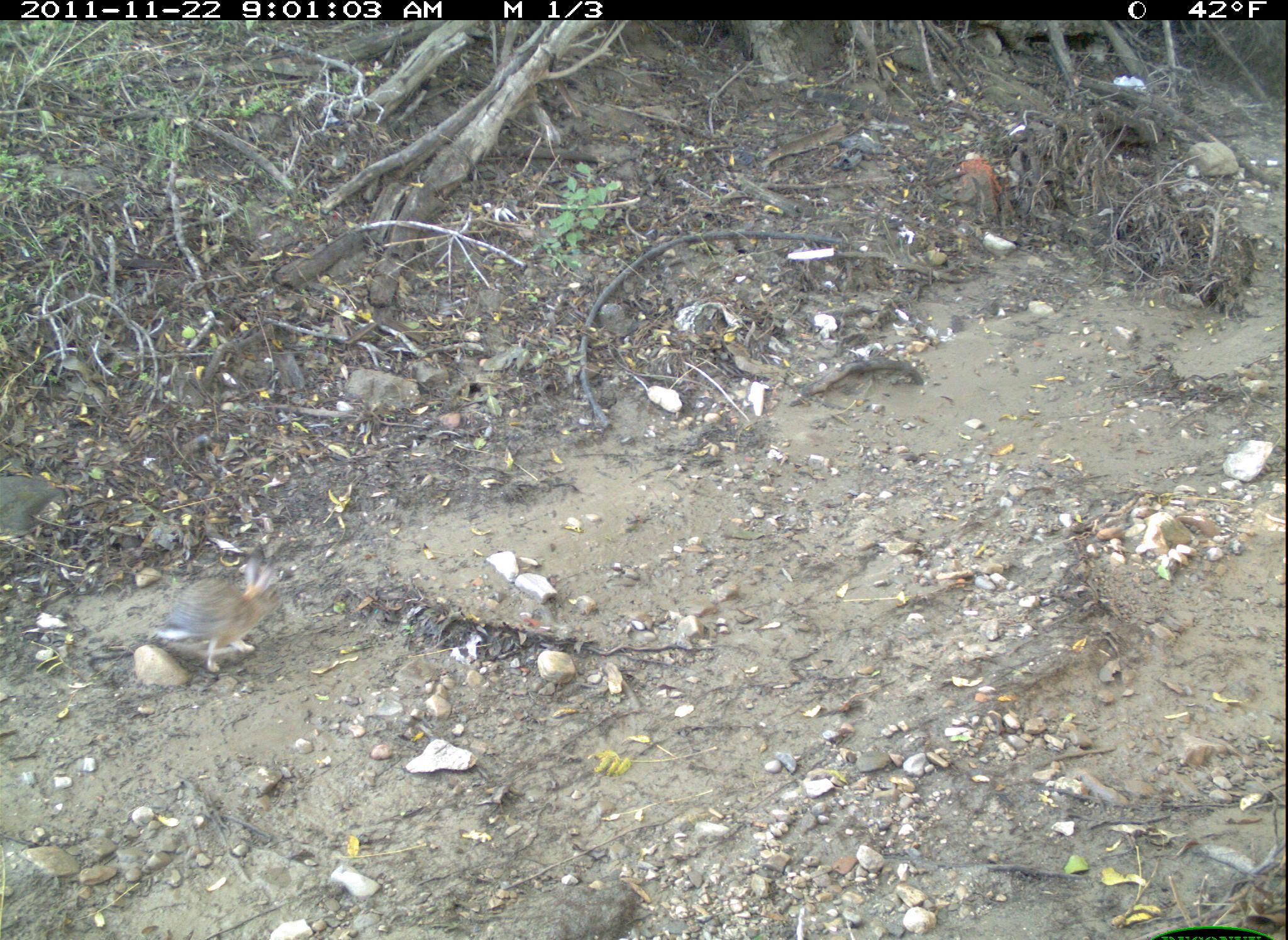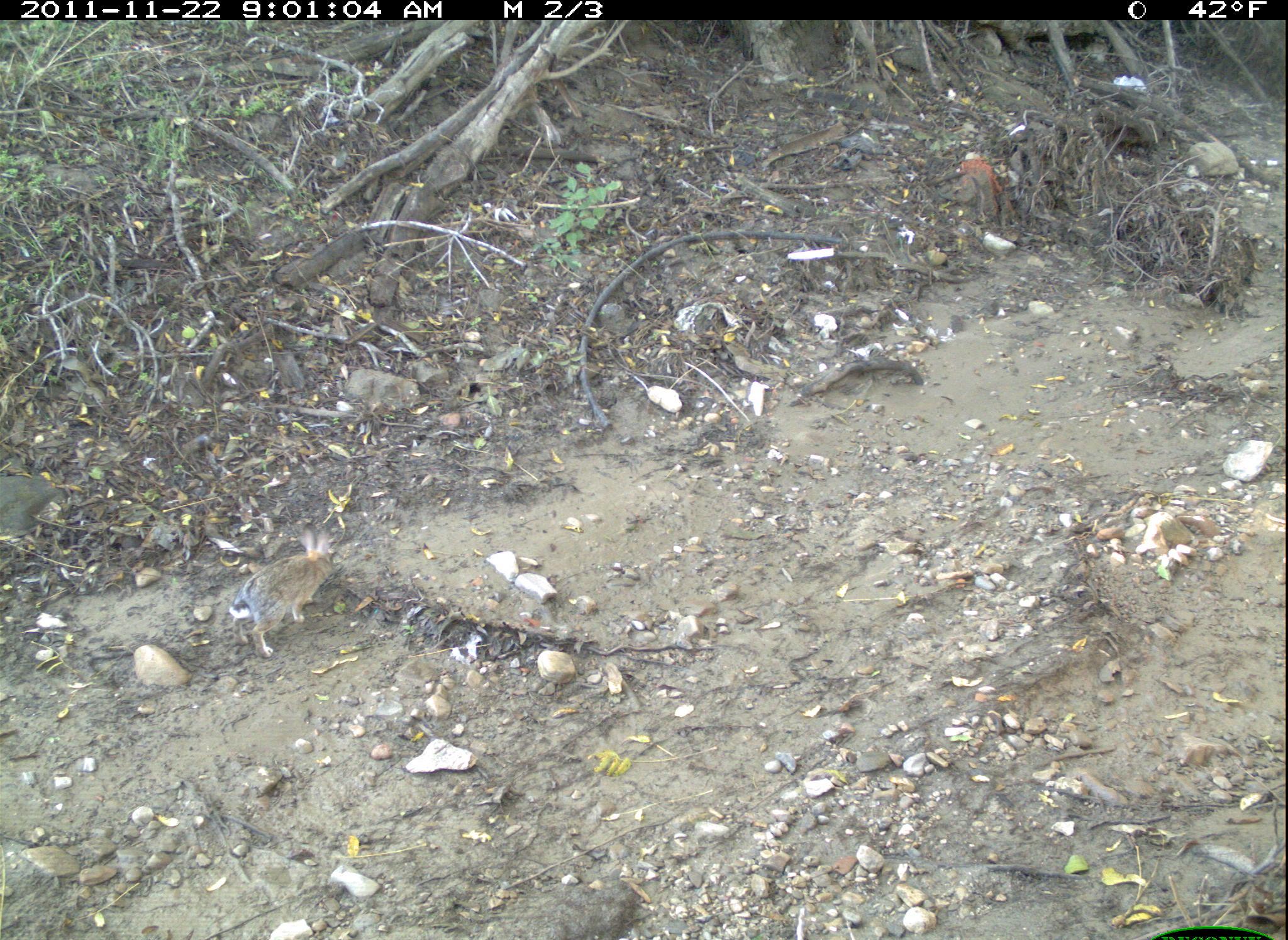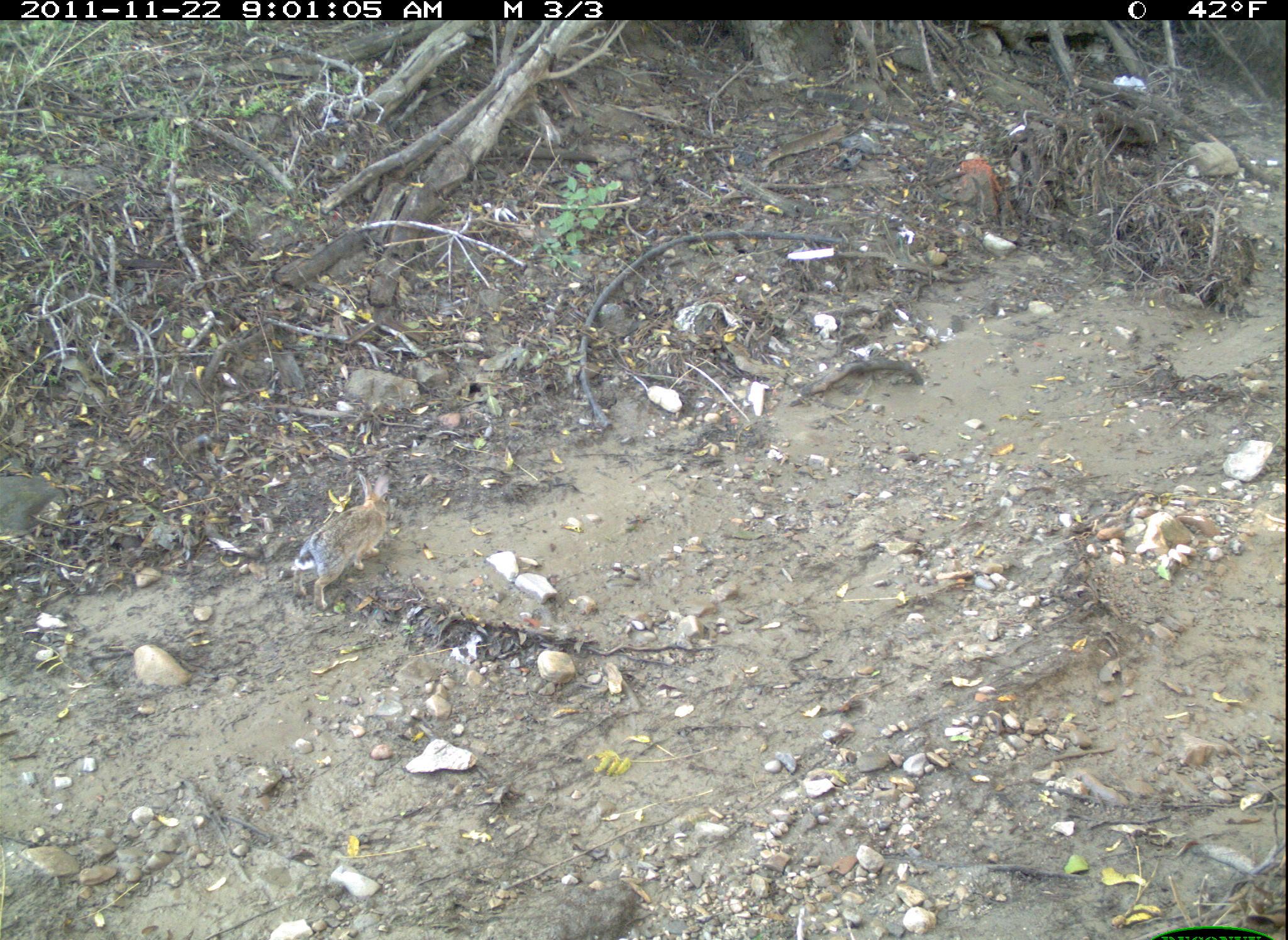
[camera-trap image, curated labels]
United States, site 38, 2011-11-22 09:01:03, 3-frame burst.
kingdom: Animalia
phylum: Chordata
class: Mammalia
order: Lagomorpha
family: Leporidae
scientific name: Leporidae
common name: rabbits and hares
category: rabbit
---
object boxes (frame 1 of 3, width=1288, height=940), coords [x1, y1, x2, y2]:
rabbit: [135, 549, 296, 675]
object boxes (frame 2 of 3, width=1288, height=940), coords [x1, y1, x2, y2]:
rabbit: [224, 532, 349, 660]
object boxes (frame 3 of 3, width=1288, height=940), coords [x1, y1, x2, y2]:
rabbit: [287, 464, 404, 612]